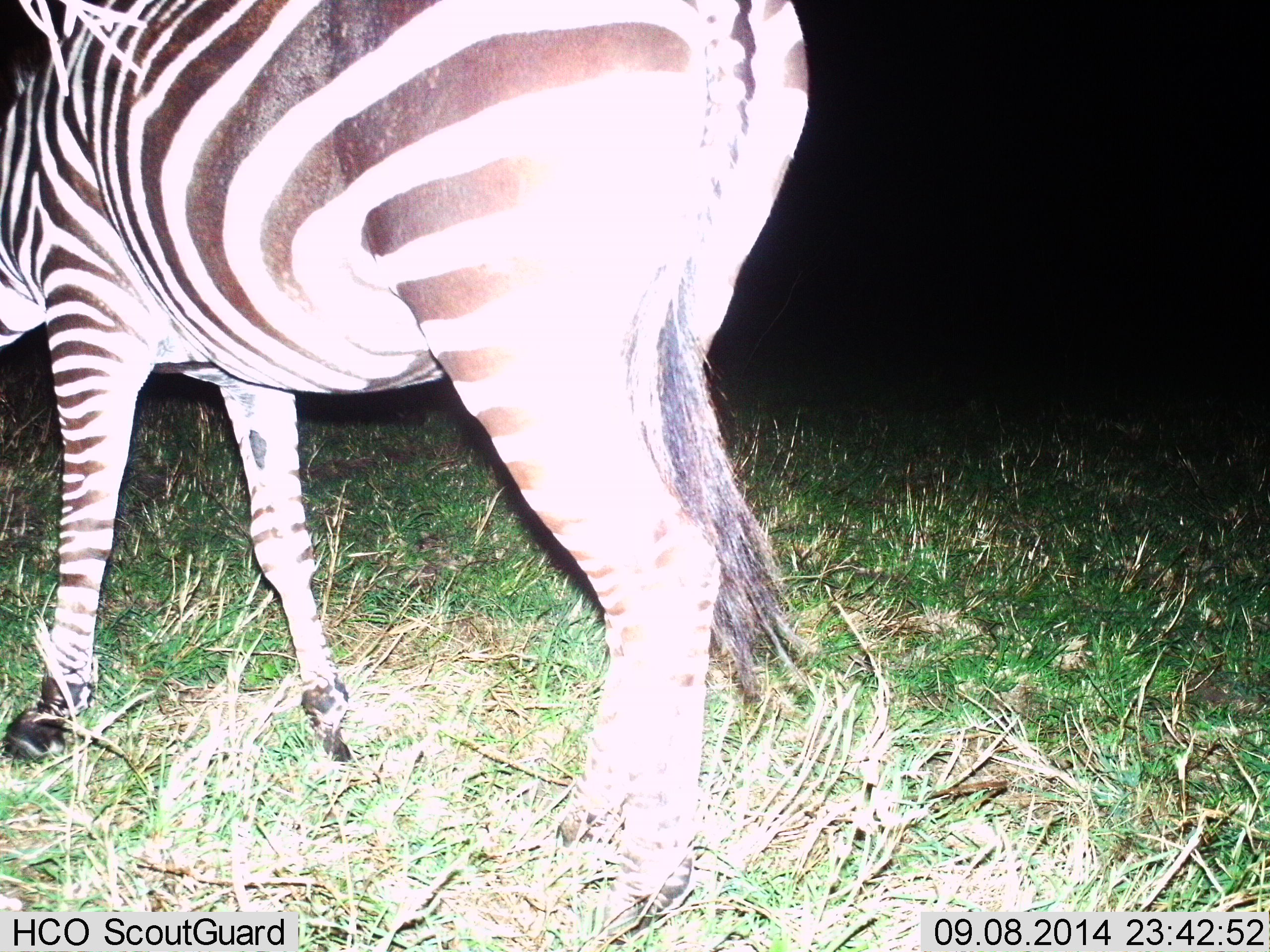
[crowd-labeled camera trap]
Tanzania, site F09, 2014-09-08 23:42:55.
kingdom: Animalia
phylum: Chordata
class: Mammalia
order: Perissodactyla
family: Equidae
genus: Equus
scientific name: Equus quagga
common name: plains zebra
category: zebra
Zebra (plains zebra) (Equus quagga), count 1. Behavior (volunteer vote fractions): standing 40%, resting 0%, moving 60%, interacting 0%. Young present (vote fraction): 0%. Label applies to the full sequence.